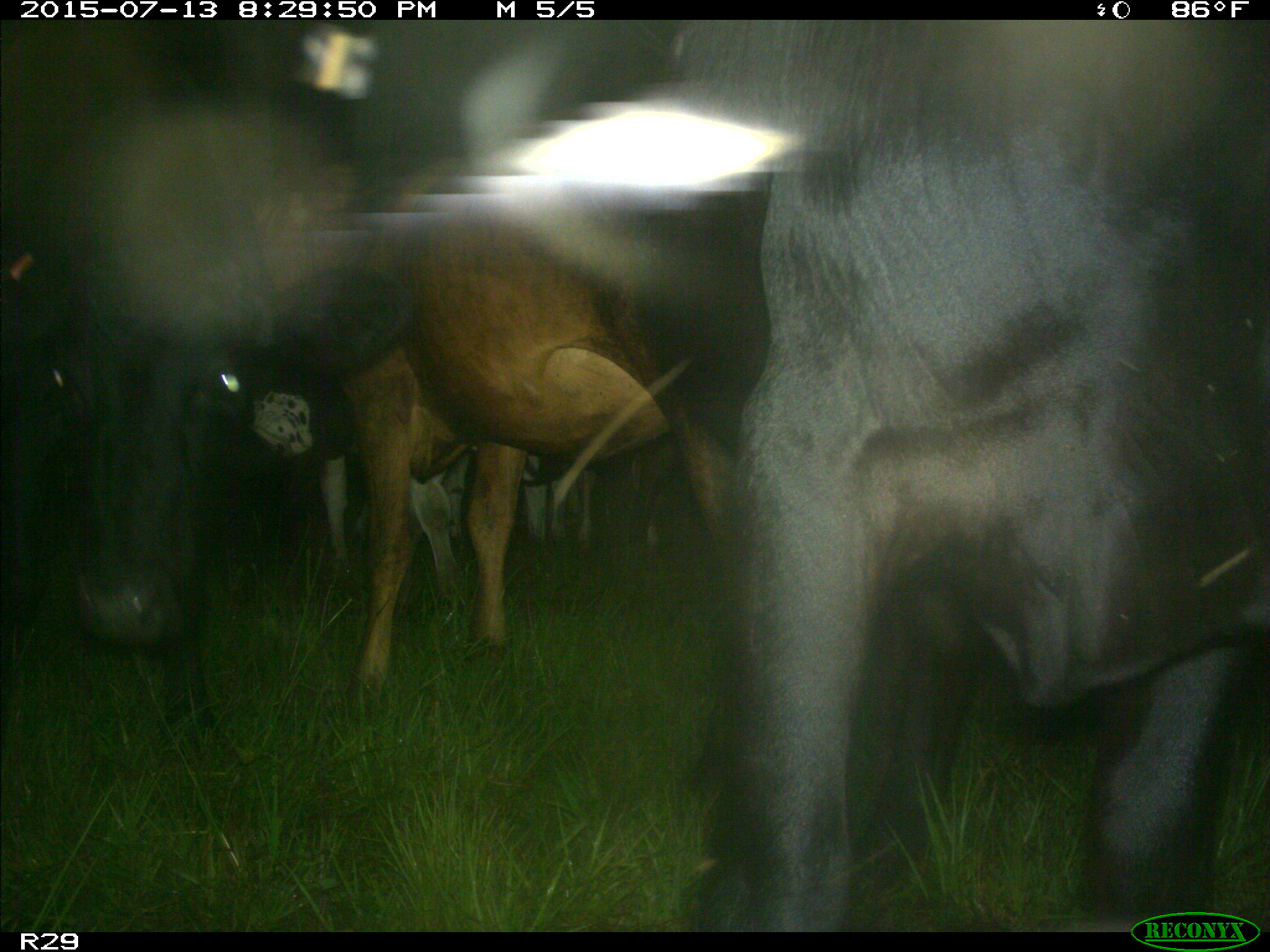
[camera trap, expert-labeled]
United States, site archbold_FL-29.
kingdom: Animalia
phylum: Chordata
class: Mammalia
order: Artiodactyla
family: Bovidae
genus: Bos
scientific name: Bos taurus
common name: domestic cow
Bos taurus (domestic cow).